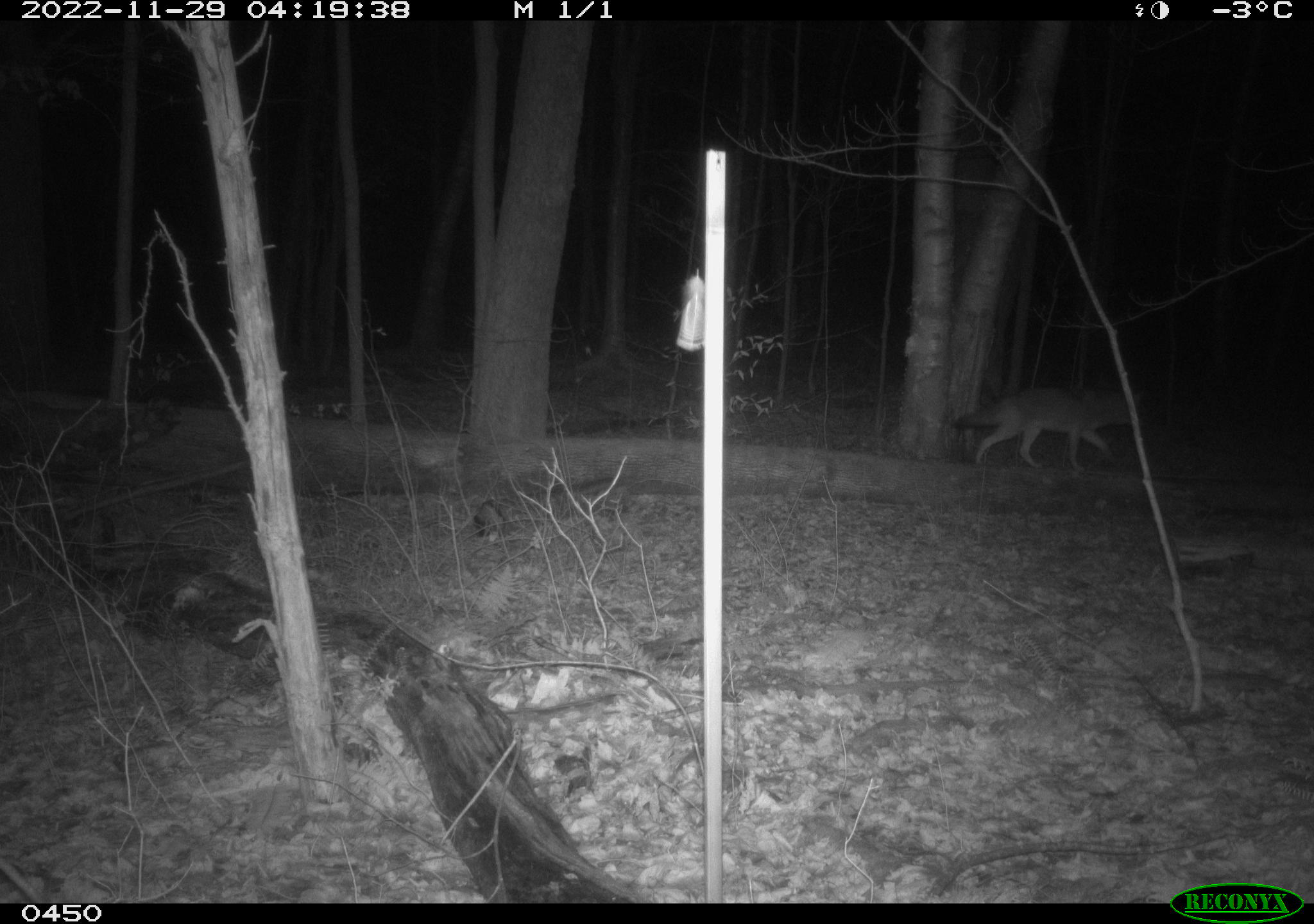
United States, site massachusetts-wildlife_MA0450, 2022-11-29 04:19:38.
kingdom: Animalia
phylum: Chordata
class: Mammalia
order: Carnivora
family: Canidae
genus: Canis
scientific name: Canis latrans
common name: coyote